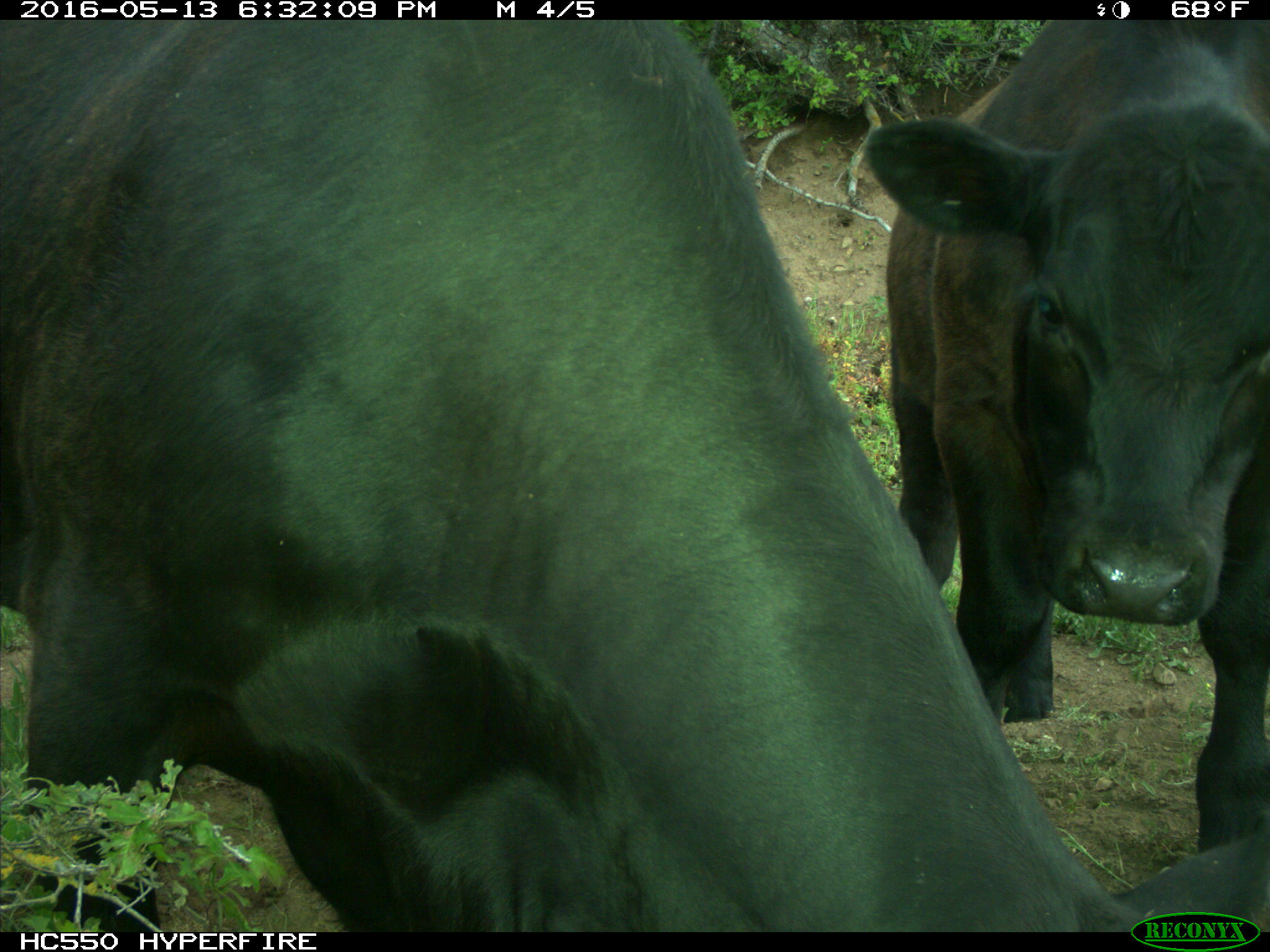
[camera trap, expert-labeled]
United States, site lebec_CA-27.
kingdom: Animalia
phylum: Chordata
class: Mammalia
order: Artiodactyla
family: Bovidae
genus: Bos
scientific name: Bos taurus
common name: domestic cow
Bos taurus (domestic cow).